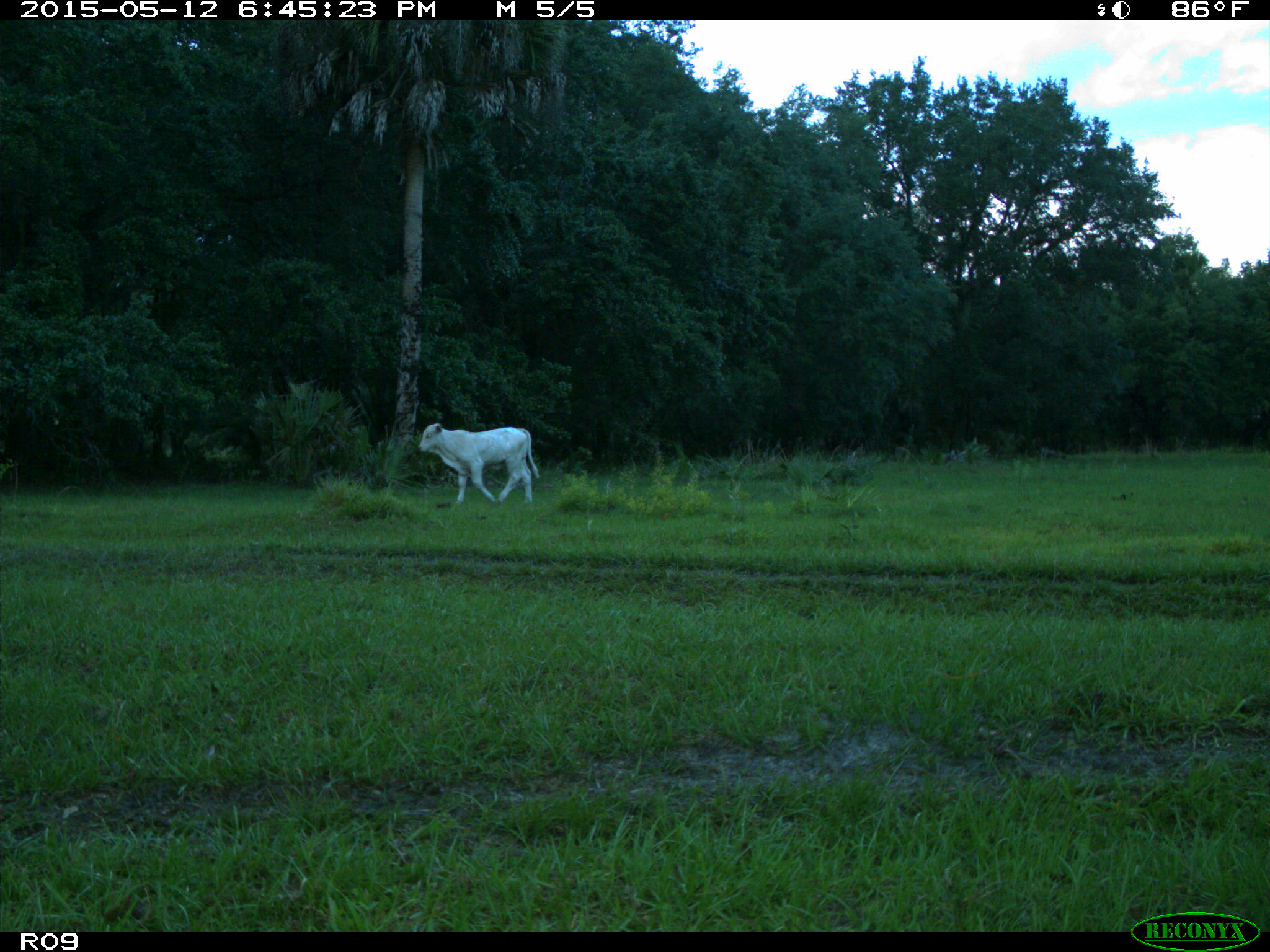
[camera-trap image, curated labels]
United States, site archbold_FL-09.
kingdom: Animalia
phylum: Chordata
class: Mammalia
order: Artiodactyla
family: Bovidae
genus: Bos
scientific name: Bos taurus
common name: domestic cow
Bos taurus (domestic cow).